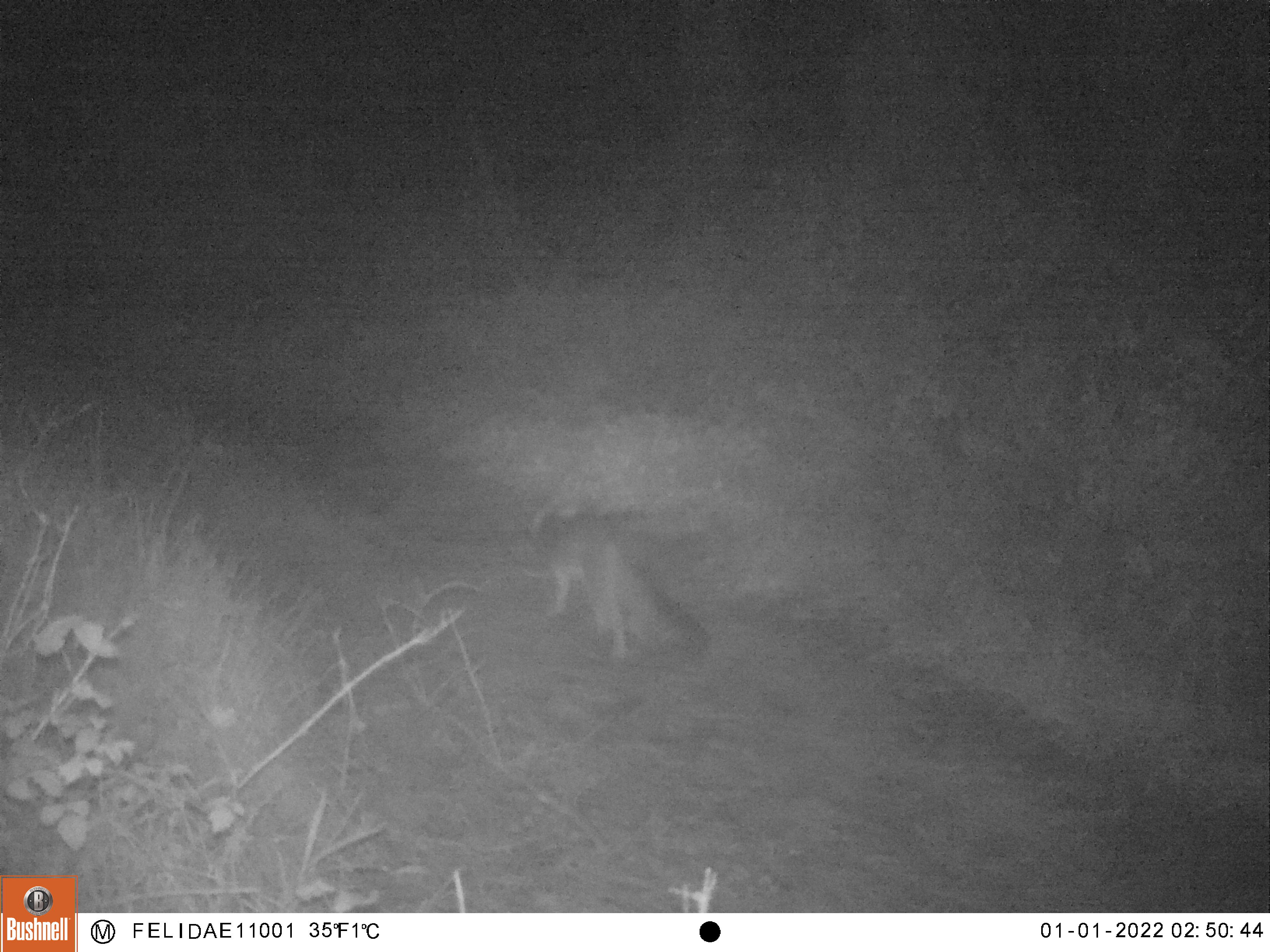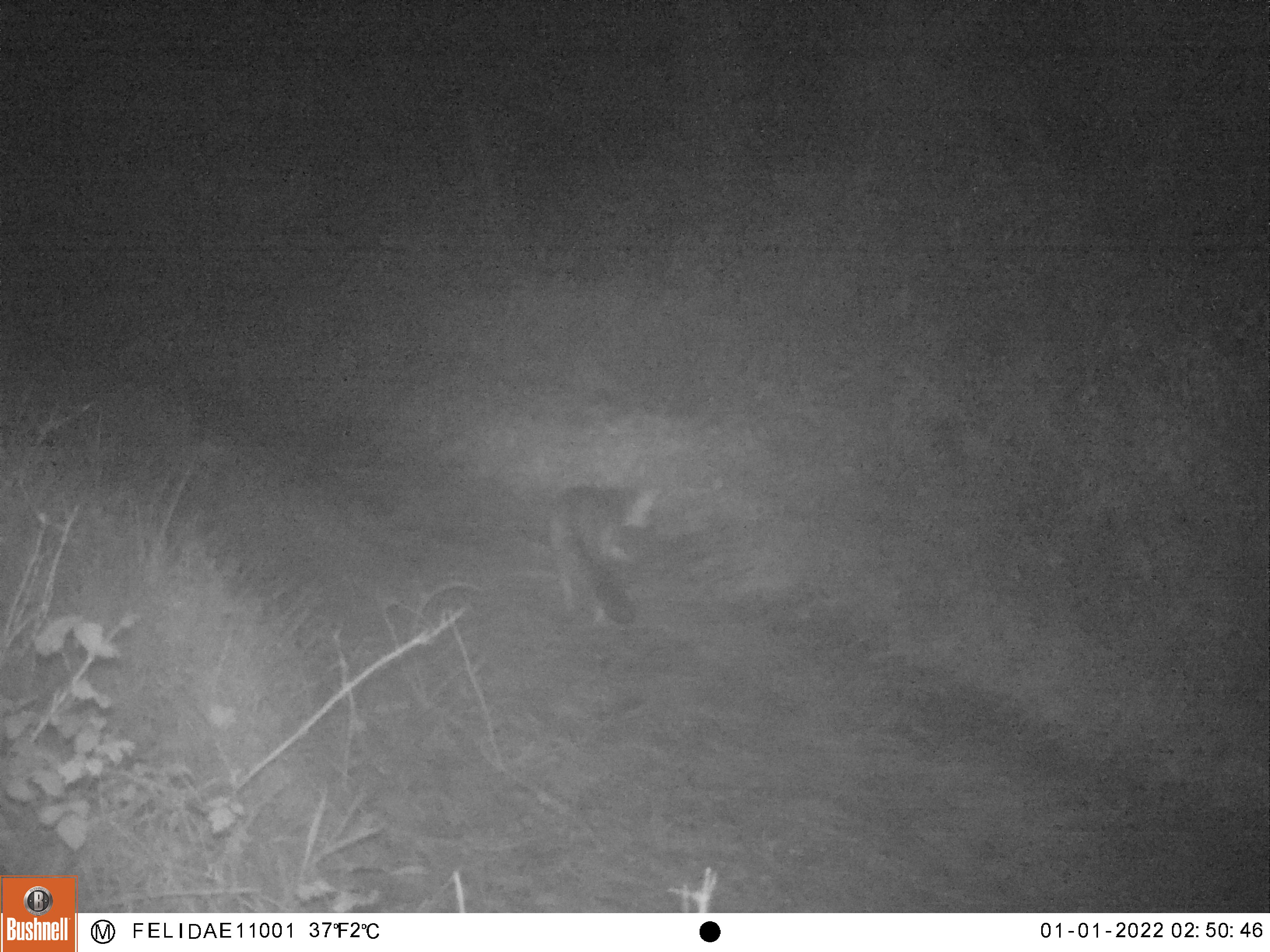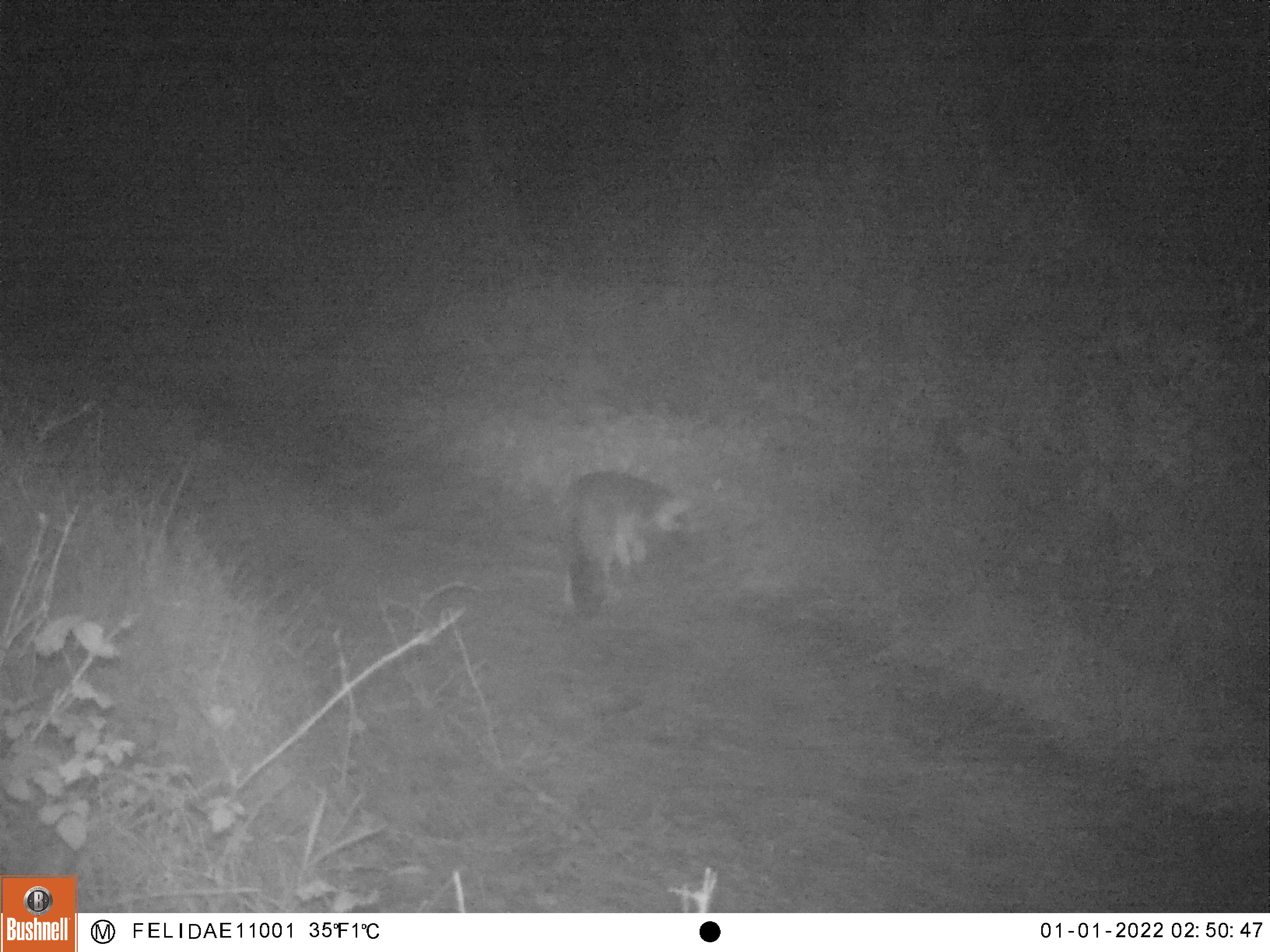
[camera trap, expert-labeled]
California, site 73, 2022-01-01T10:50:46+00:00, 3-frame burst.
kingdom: Animalia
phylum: Chordata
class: Mammalia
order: Carnivora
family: Canidae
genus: Urocyon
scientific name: Urocyon cinereoargenteus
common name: gray fox